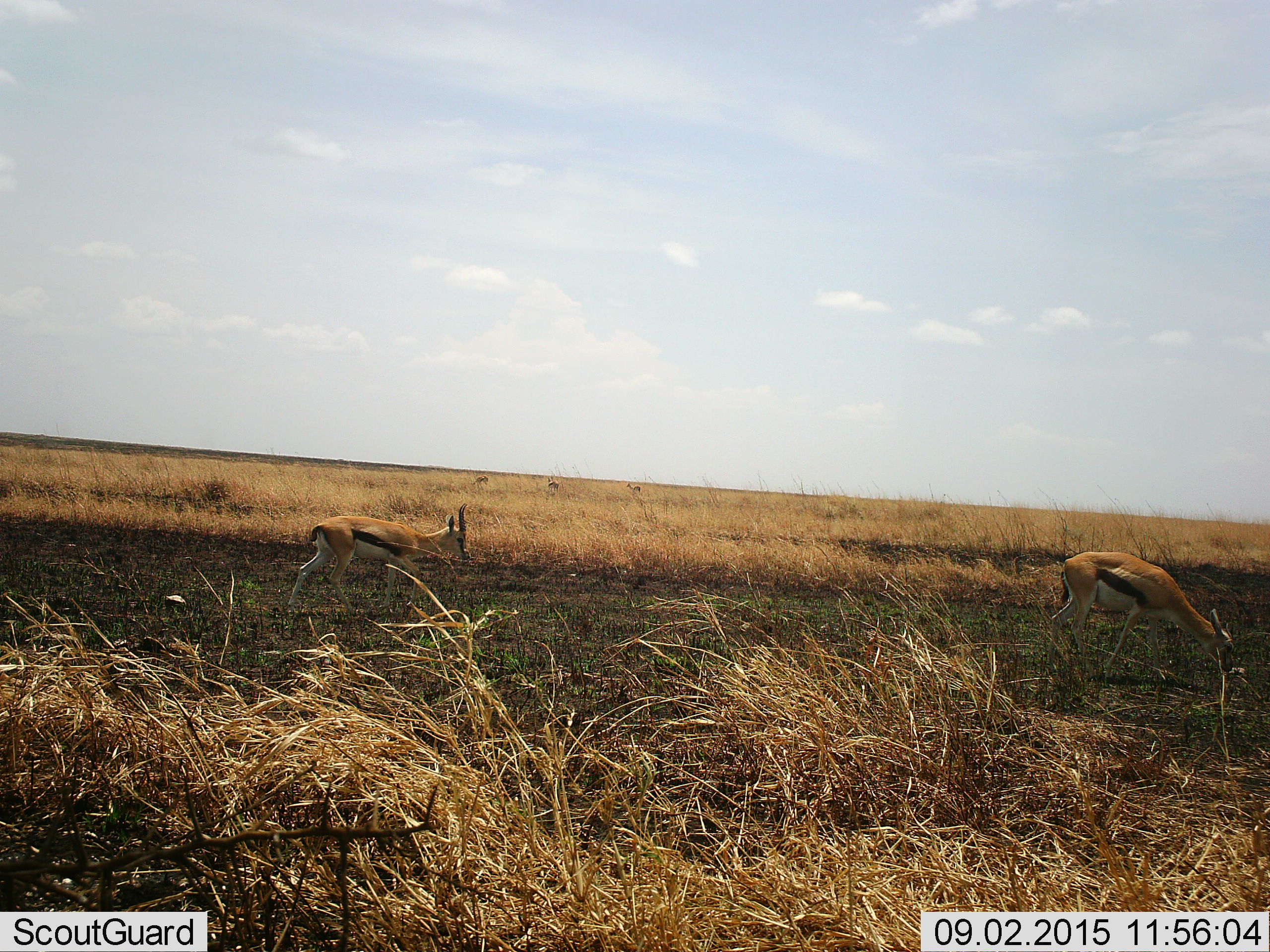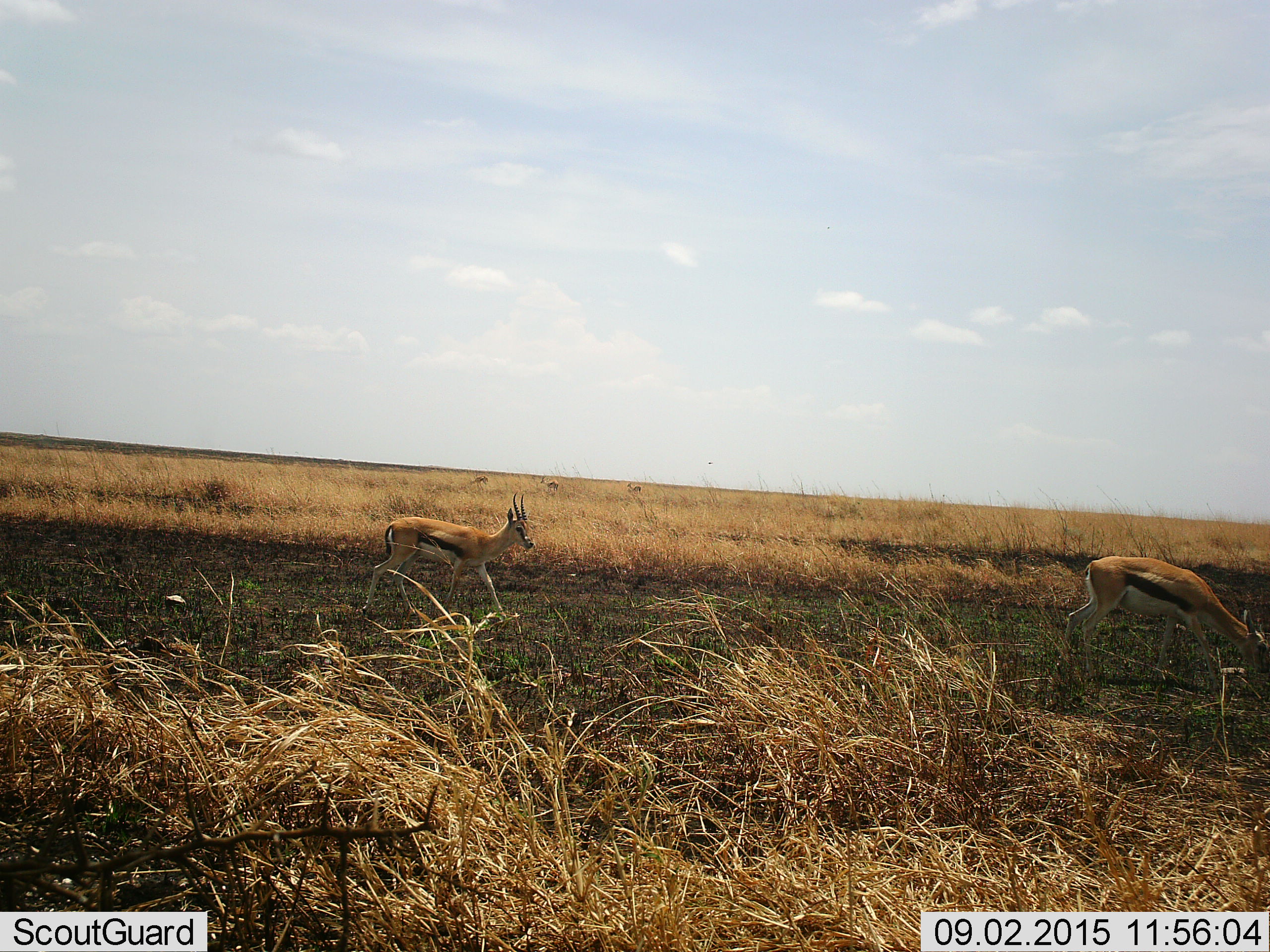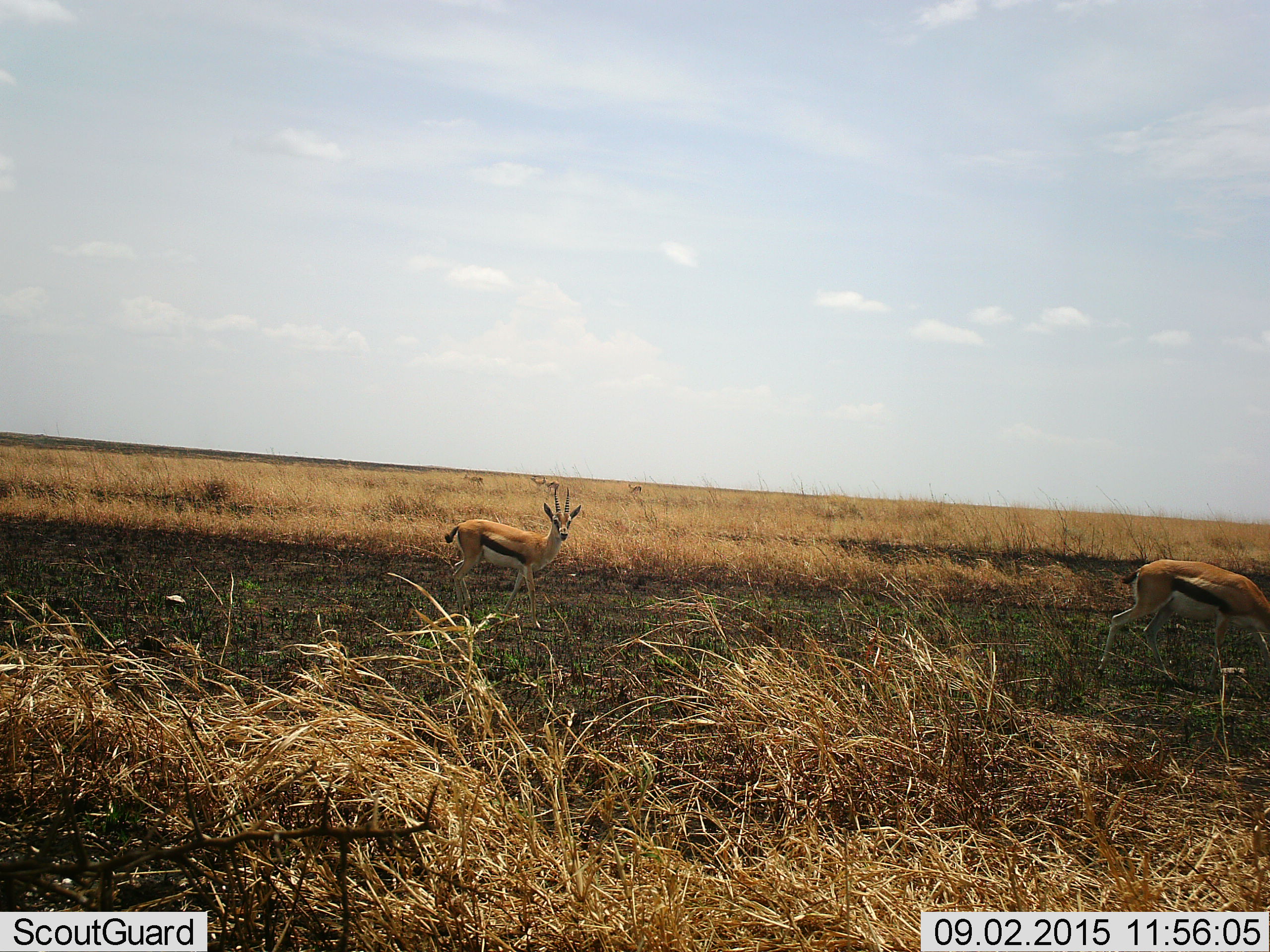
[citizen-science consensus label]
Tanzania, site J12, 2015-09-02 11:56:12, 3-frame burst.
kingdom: Animalia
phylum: Chordata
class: Mammalia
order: Artiodactyla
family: Bovidae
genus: Eudorcas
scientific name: Eudorcas thomsonii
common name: thomson's gazelle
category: gazellethomsons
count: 5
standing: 33%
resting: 0%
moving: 67%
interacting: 11%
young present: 22%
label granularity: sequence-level